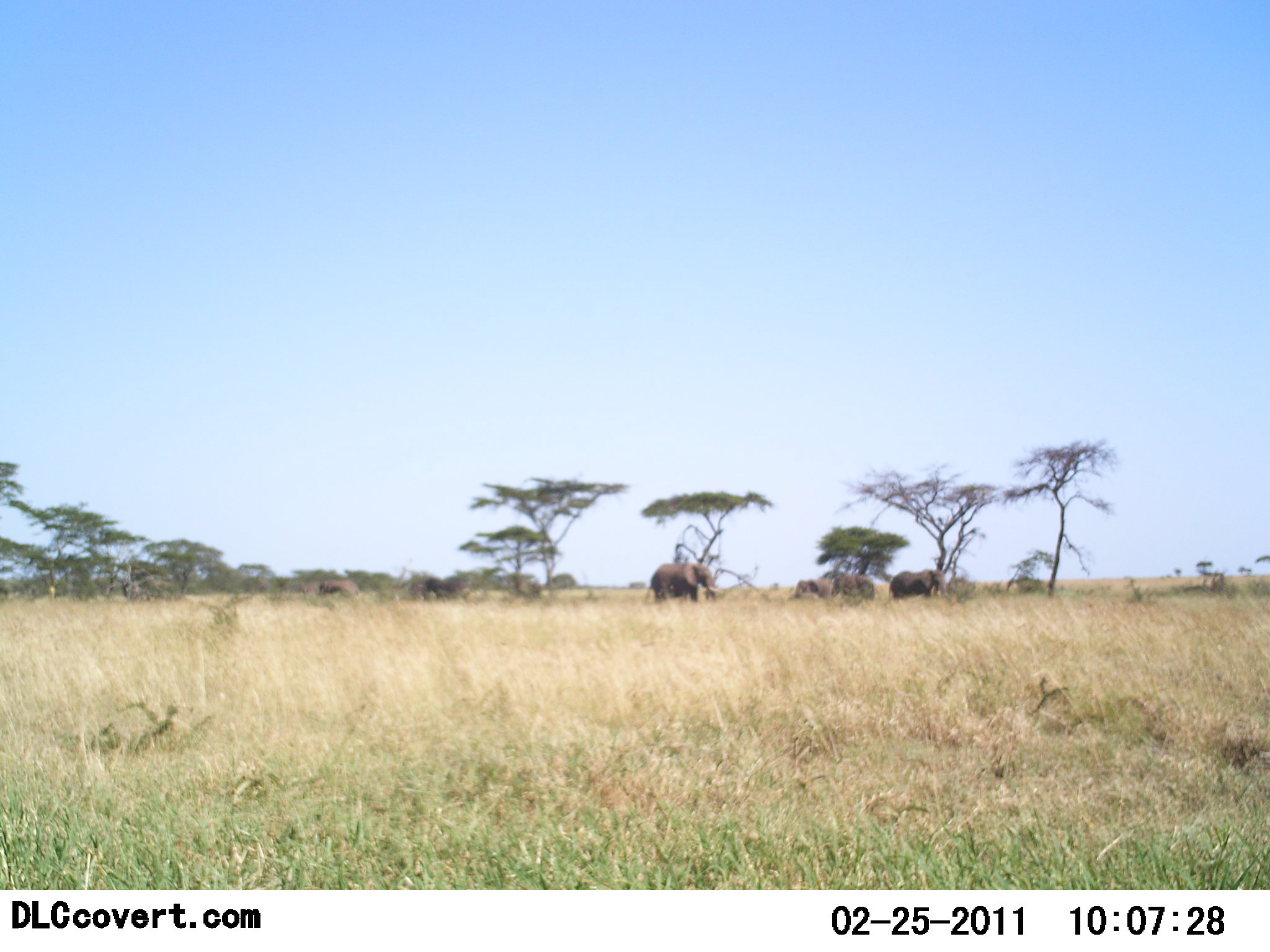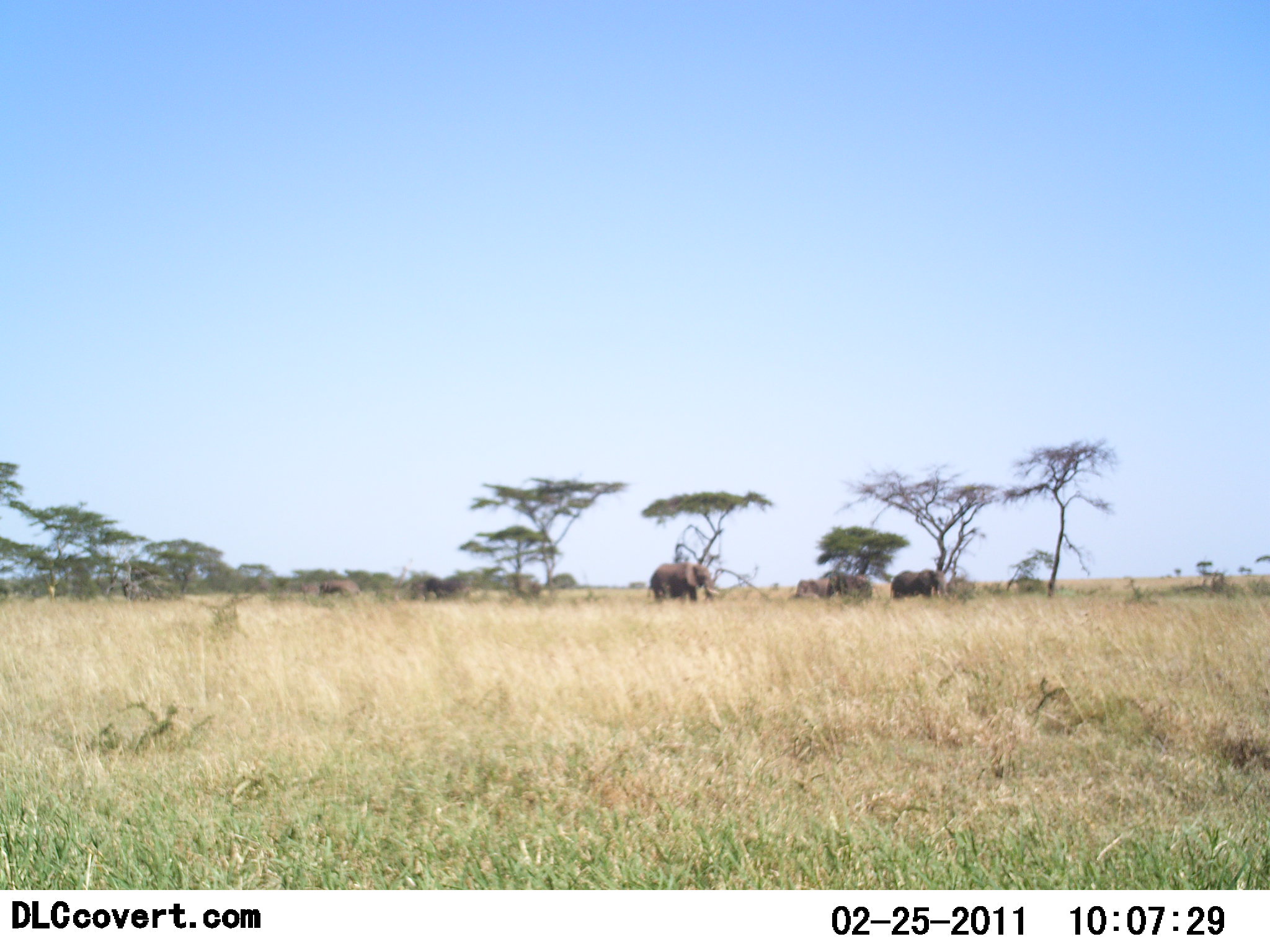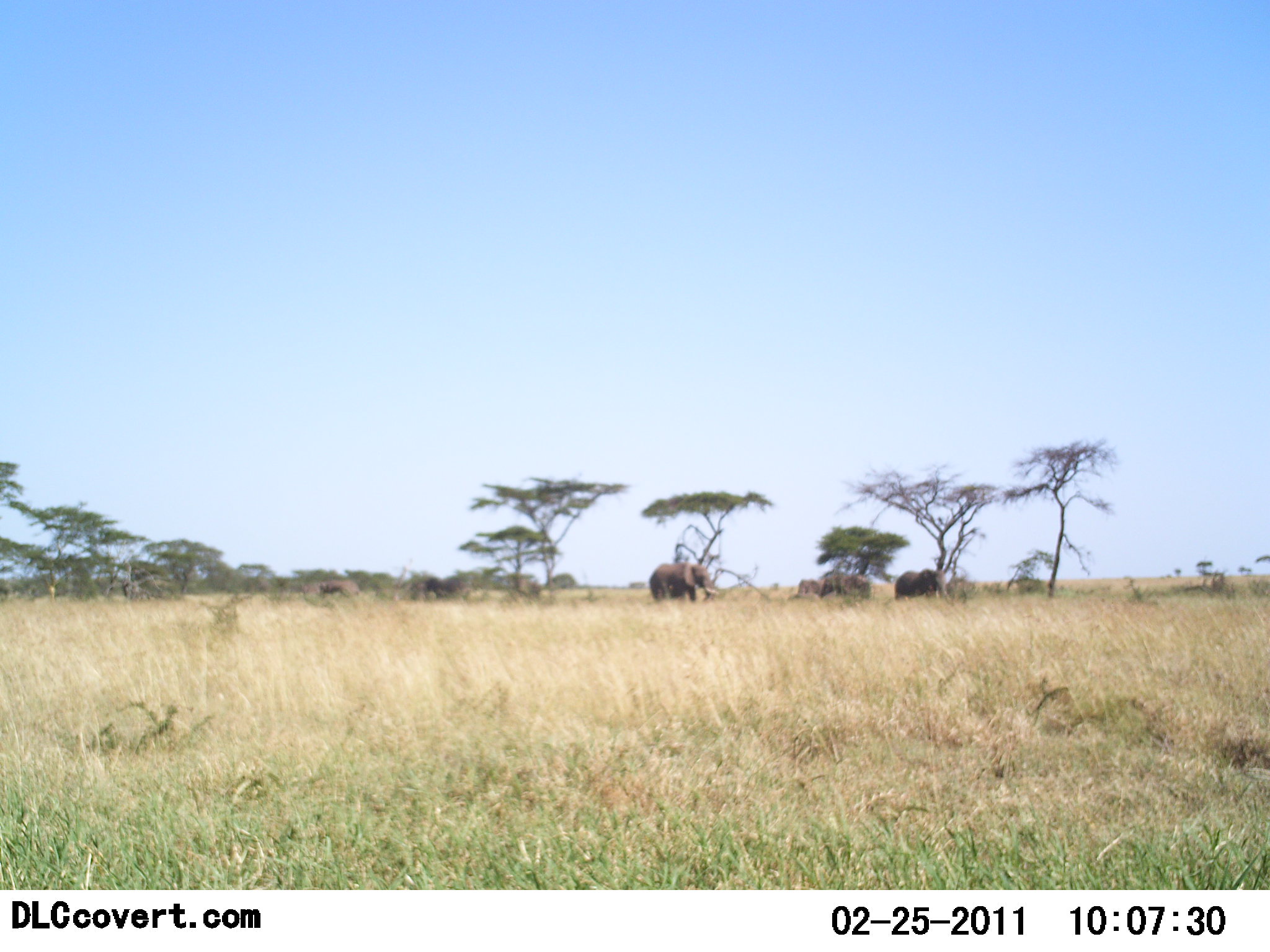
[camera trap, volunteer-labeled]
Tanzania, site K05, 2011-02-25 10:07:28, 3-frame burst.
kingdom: Animalia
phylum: Chordata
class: Mammalia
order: Proboscidea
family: Elephantidae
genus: Loxodonta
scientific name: Loxodonta africana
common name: african bush elephant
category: elephant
Elephant (african bush elephant) (Loxodonta africana), count 6. Behavior (volunteer vote fractions): standing 83%, resting 8%, moving 17%, interacting 0%. Young present (vote fraction): 8%. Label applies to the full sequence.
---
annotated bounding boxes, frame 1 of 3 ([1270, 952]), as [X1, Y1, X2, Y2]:
animal: [642, 562, 721, 601]; [887, 567, 946, 602]; [411, 578, 477, 601]; [831, 573, 876, 604]; [791, 577, 827, 598]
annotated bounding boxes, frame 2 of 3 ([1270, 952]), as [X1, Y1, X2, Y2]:
animal: [642, 562, 721, 601]; [887, 567, 946, 602]; [831, 573, 876, 604]; [791, 577, 827, 598]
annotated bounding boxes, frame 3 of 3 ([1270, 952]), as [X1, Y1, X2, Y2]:
animal: [649, 562, 721, 601]; [887, 567, 946, 602]; [831, 573, 876, 604]; [791, 577, 827, 598]